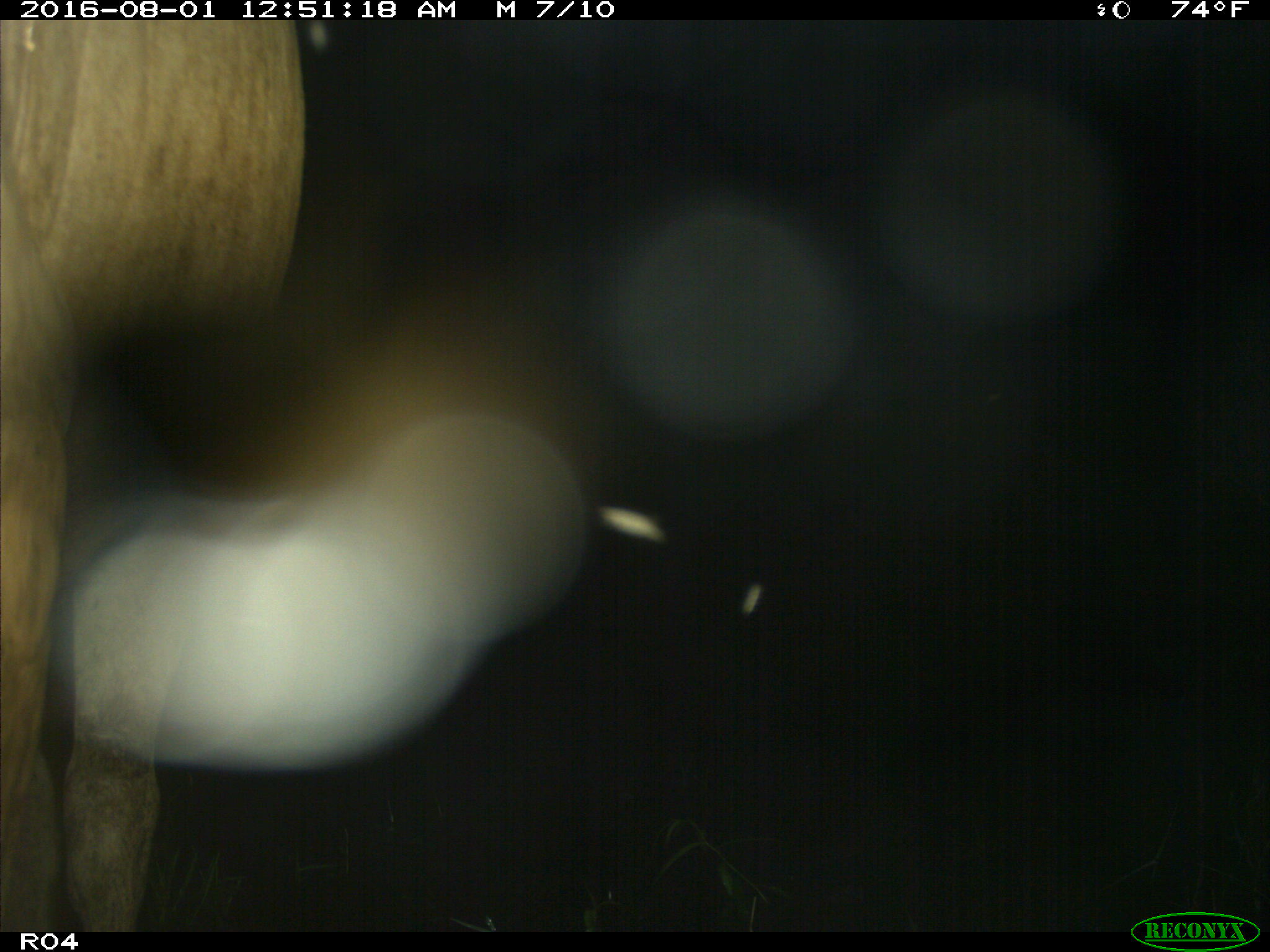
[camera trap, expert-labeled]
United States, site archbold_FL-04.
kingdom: Animalia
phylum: Chordata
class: Mammalia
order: Artiodactyla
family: Bovidae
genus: Bos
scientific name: Bos taurus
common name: domestic cow